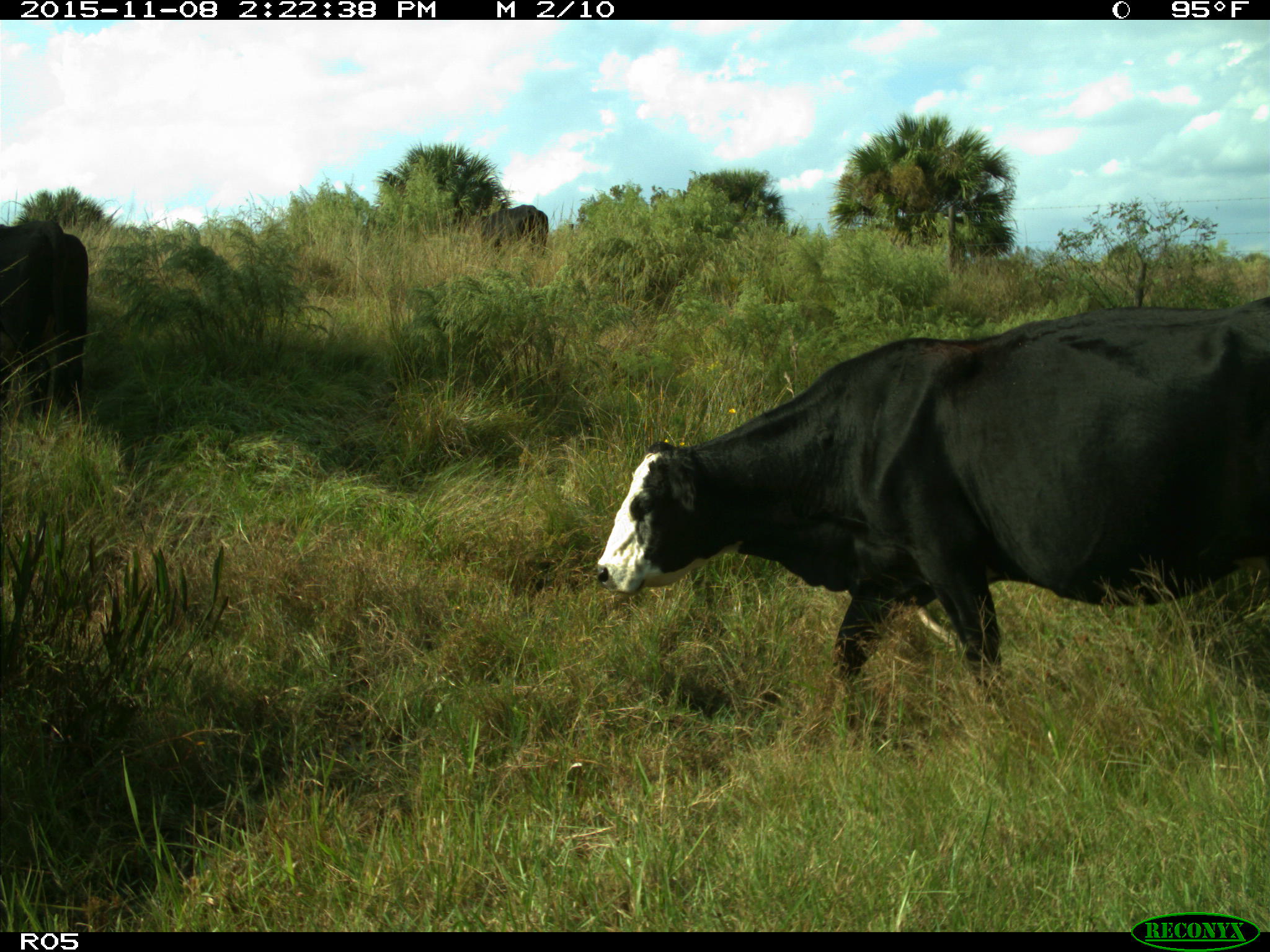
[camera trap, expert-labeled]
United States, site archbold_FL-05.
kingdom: Animalia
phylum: Chordata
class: Mammalia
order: Artiodactyla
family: Bovidae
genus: Bos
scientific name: Bos taurus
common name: domestic cow